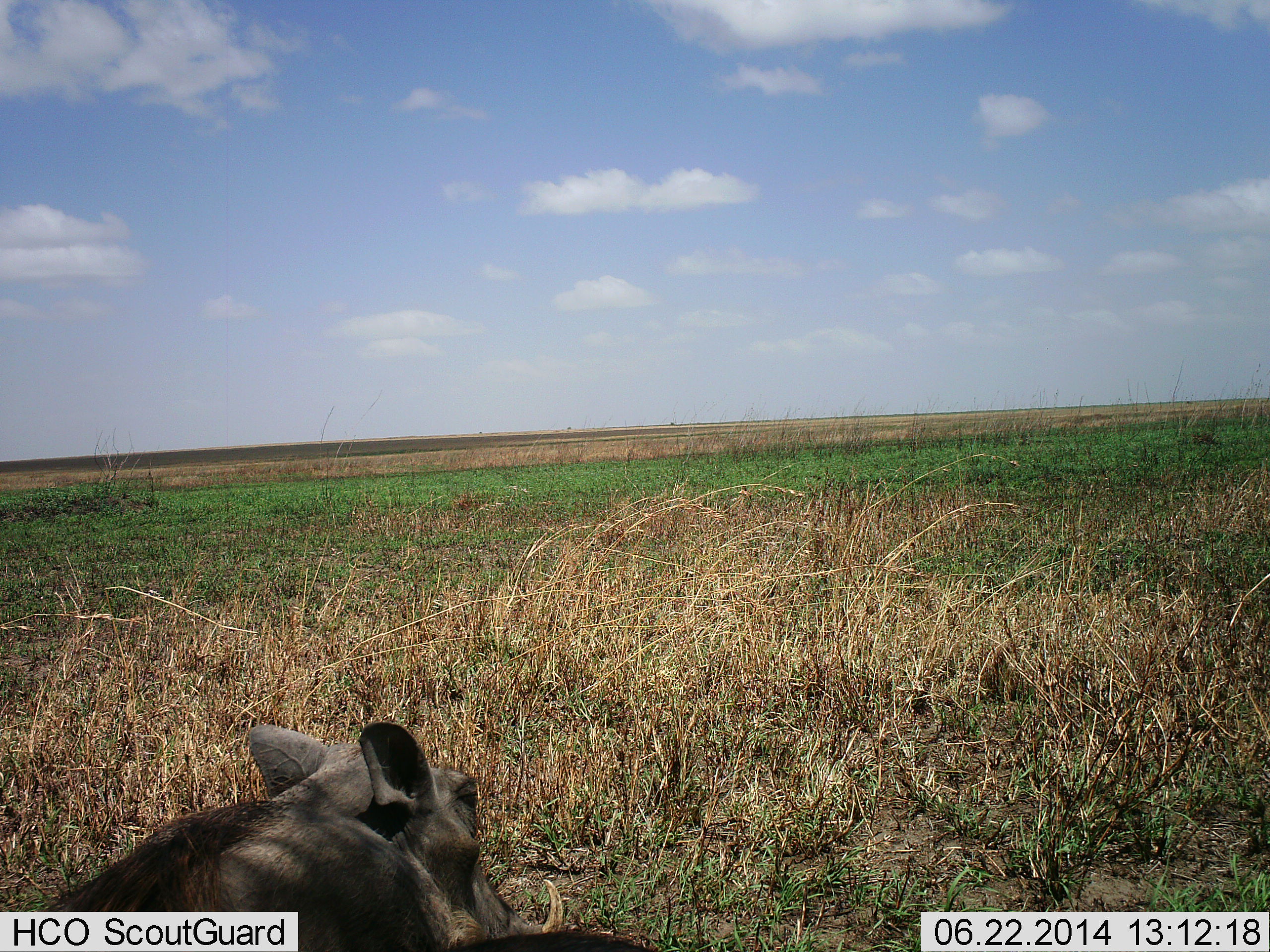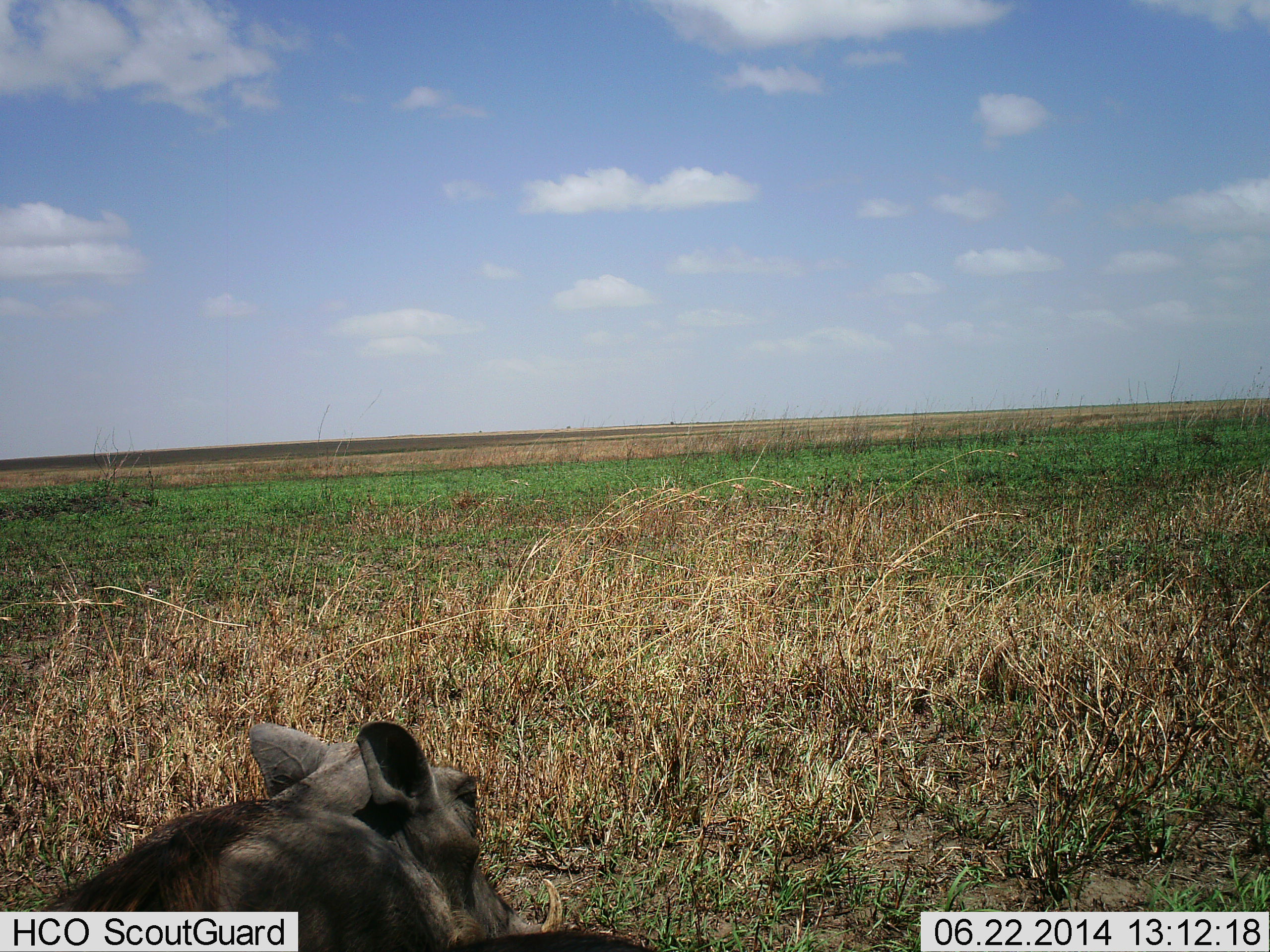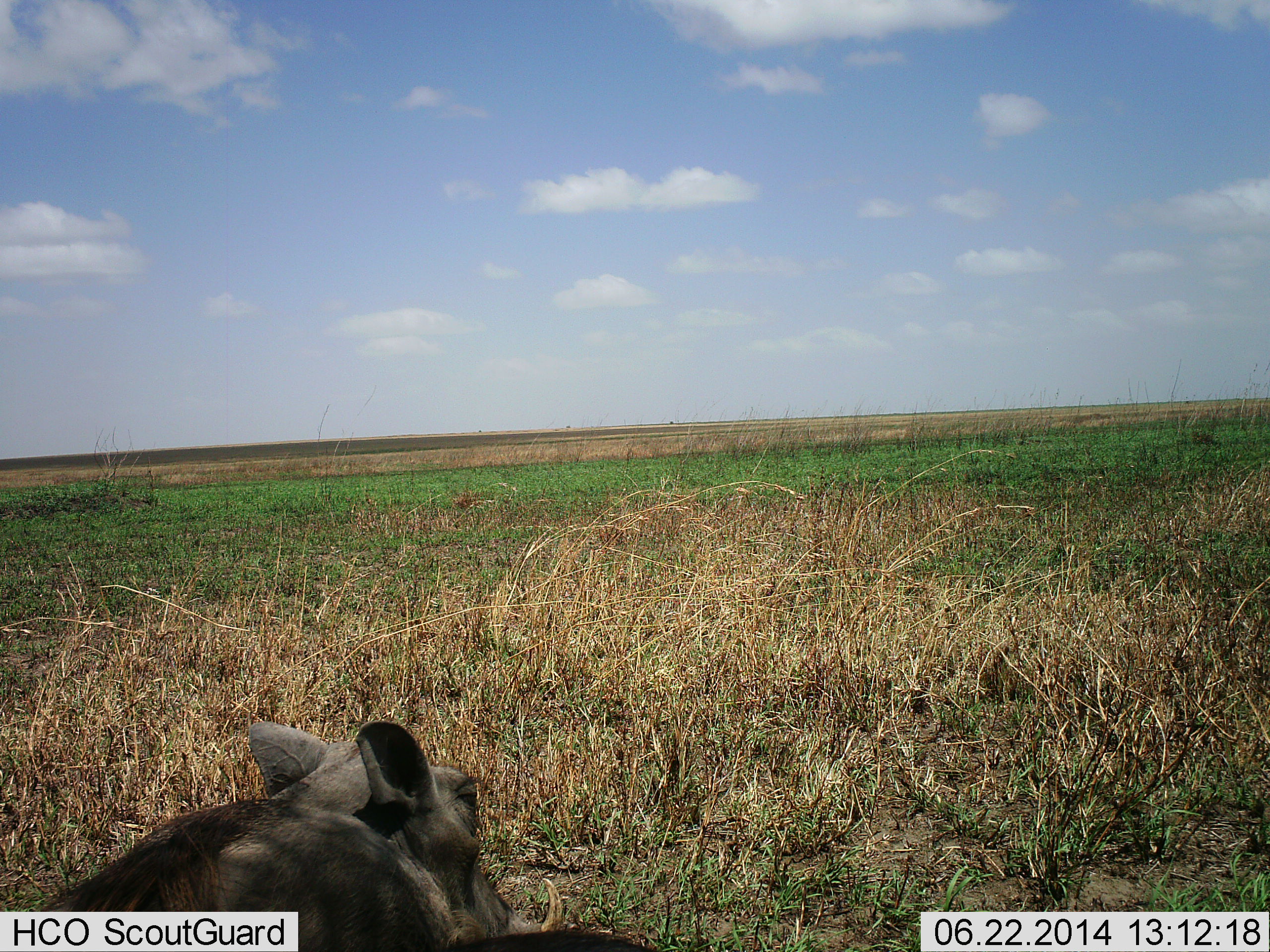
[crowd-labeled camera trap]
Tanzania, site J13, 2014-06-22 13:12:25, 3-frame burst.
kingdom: Animalia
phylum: Chordata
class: Mammalia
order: Artiodactyla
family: Suidae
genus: Phacochoerus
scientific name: Phacochoerus africanus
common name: warthog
Warthog (Phacochoerus africanus), count 1. Behavior (volunteer vote fractions): standing 60%, resting 30%, moving 10%, interacting 0%. Young present (vote fraction): 0%. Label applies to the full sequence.